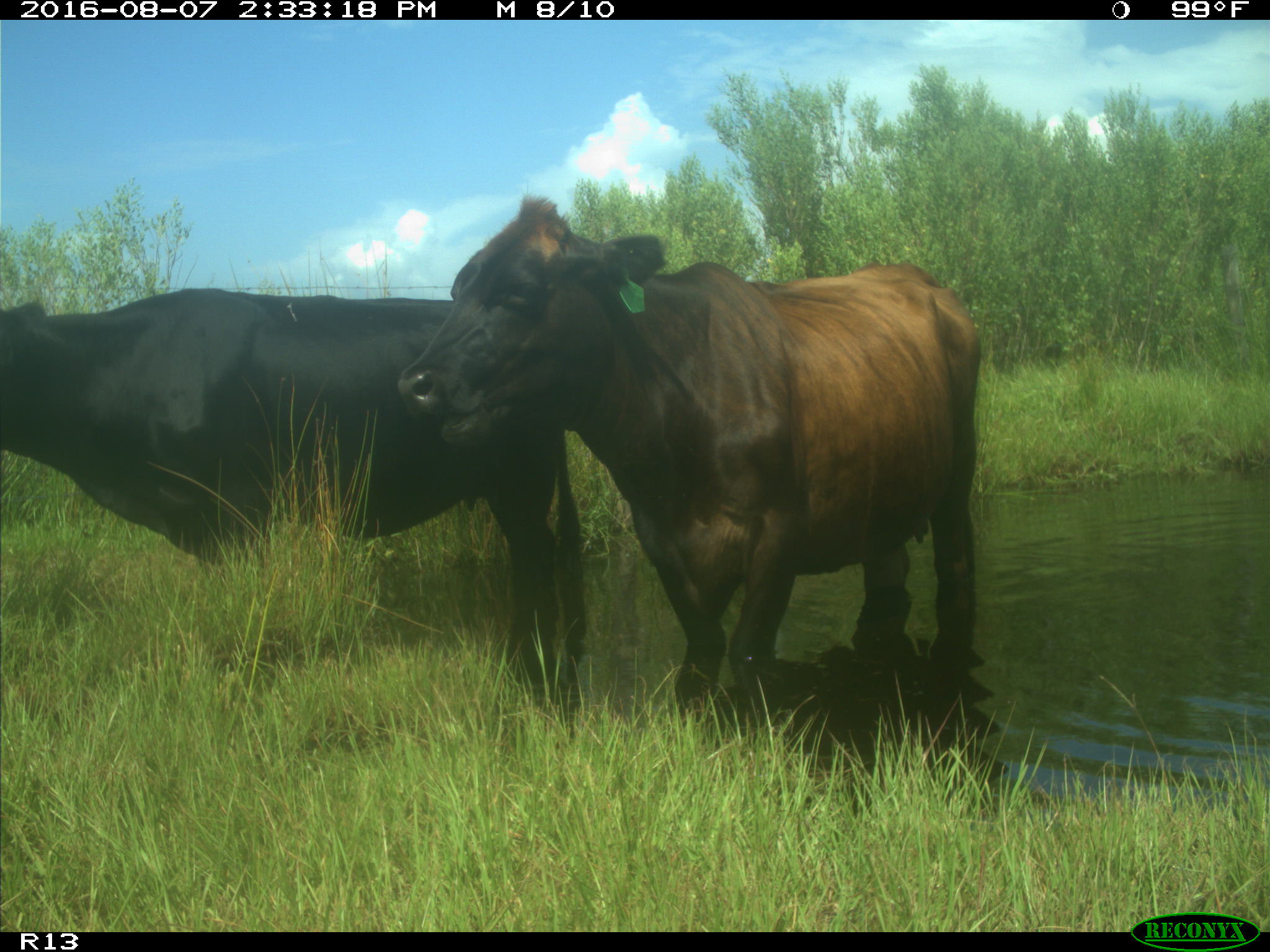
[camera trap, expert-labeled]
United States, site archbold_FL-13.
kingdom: Animalia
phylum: Chordata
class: Mammalia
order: Artiodactyla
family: Bovidae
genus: Bos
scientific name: Bos taurus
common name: domestic cow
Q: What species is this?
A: Bos taurus (domestic cow).